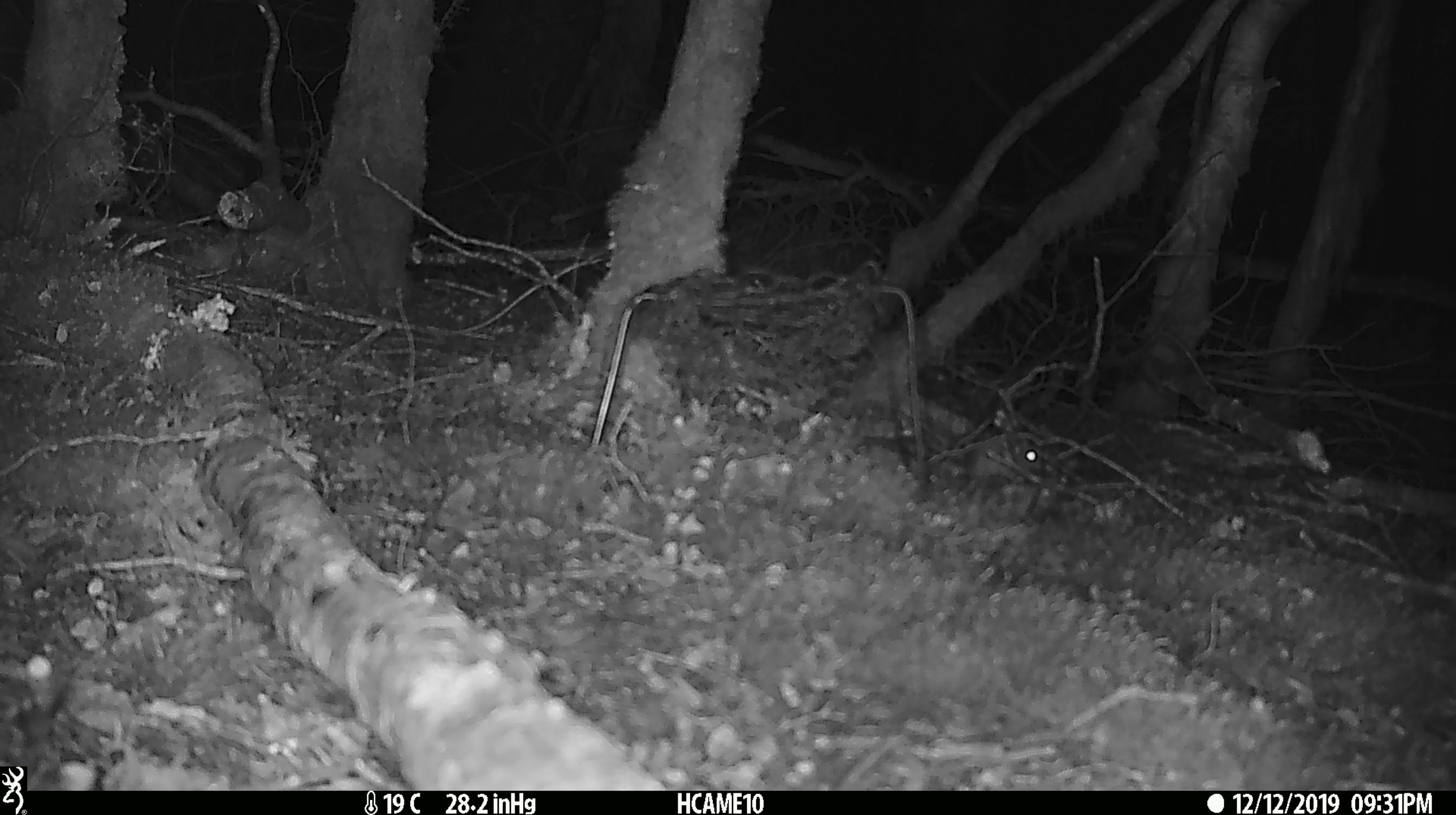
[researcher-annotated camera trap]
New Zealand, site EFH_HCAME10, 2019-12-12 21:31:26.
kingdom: Animalia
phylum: Chordata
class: Mammalia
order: Rodentia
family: Muridae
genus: Mus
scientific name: Mus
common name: mouse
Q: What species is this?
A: Mouse (Mus).